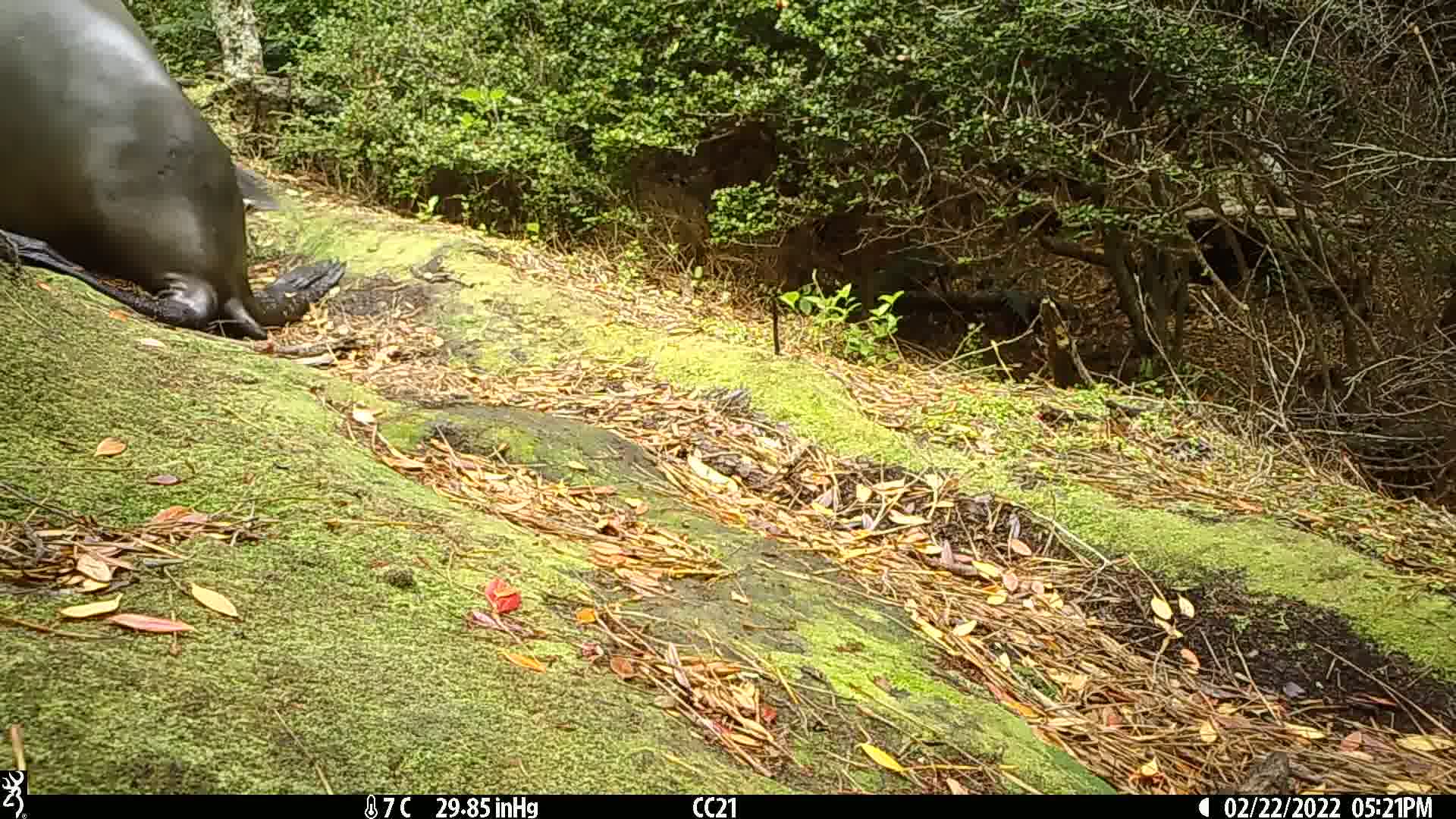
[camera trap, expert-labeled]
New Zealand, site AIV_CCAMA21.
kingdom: Animalia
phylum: Chordata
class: Mammalia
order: Carnivora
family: Otariidae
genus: Phocarctos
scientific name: Phocarctos hookeri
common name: new zealand sea lion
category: sealion